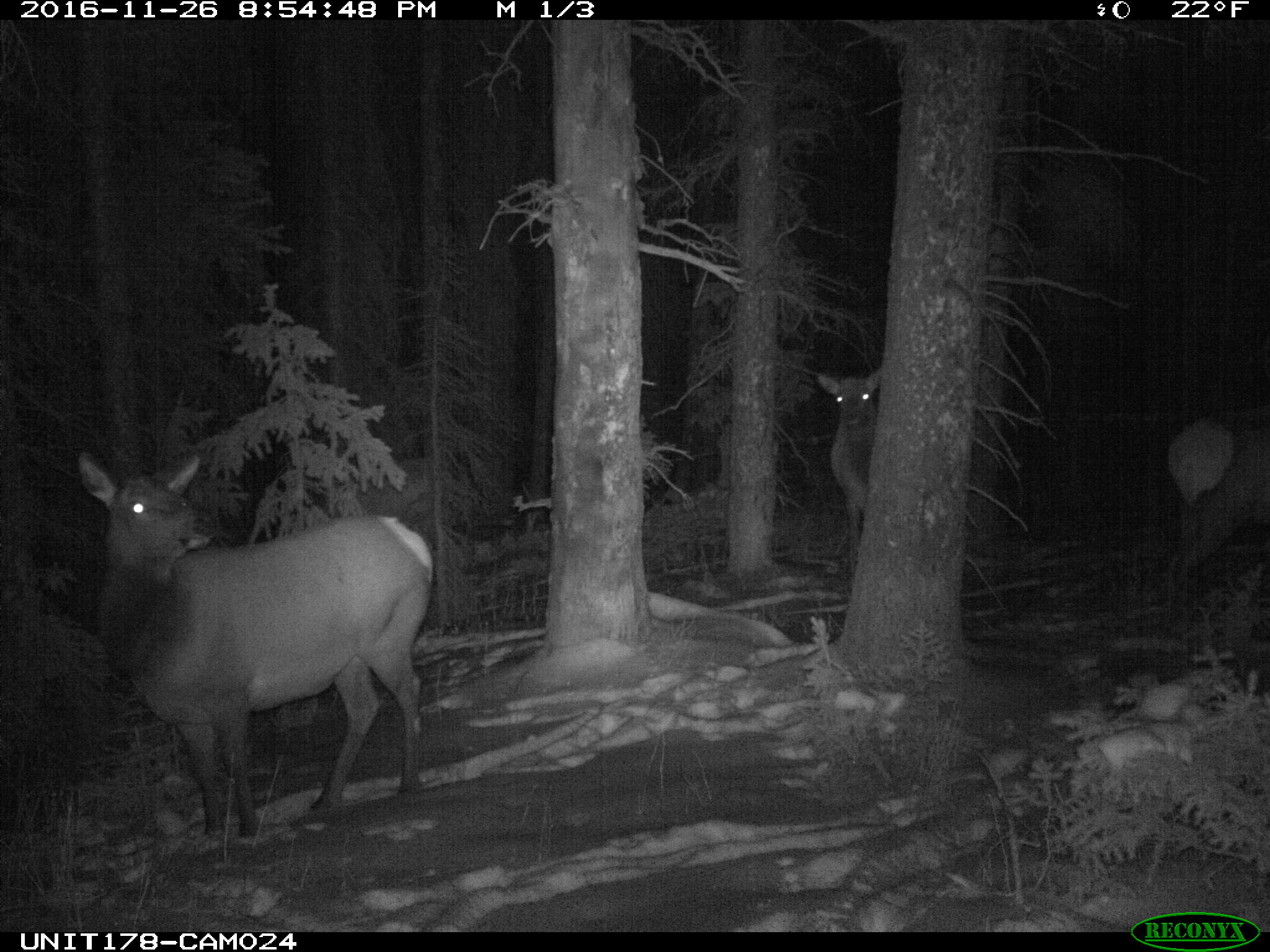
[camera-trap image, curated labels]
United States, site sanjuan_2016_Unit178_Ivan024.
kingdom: Animalia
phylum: Chordata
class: Mammalia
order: Artiodactyla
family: Cervidae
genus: Cervus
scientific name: Cervus elaphus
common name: red deer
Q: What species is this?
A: Cervus elaphus (red deer).